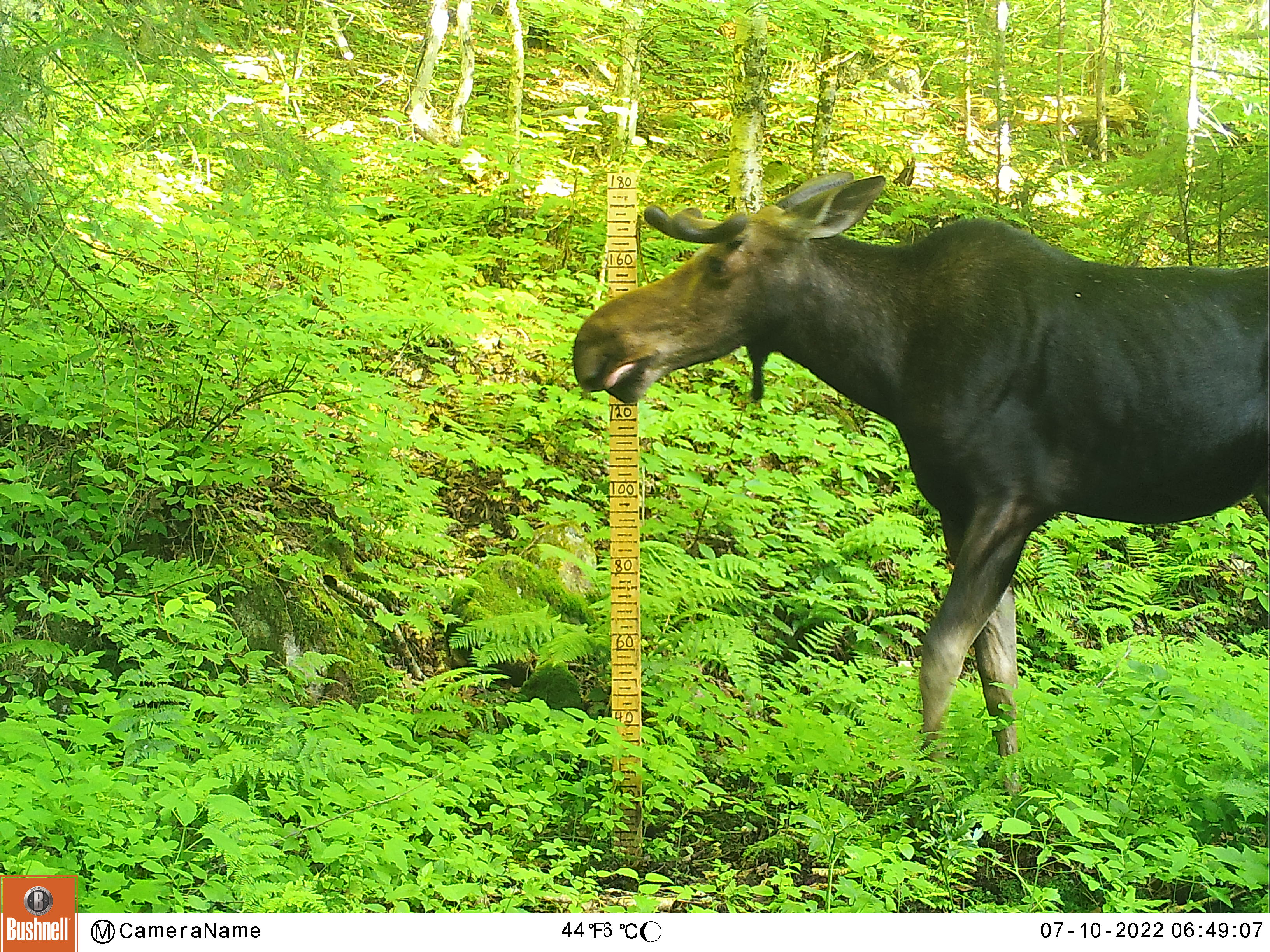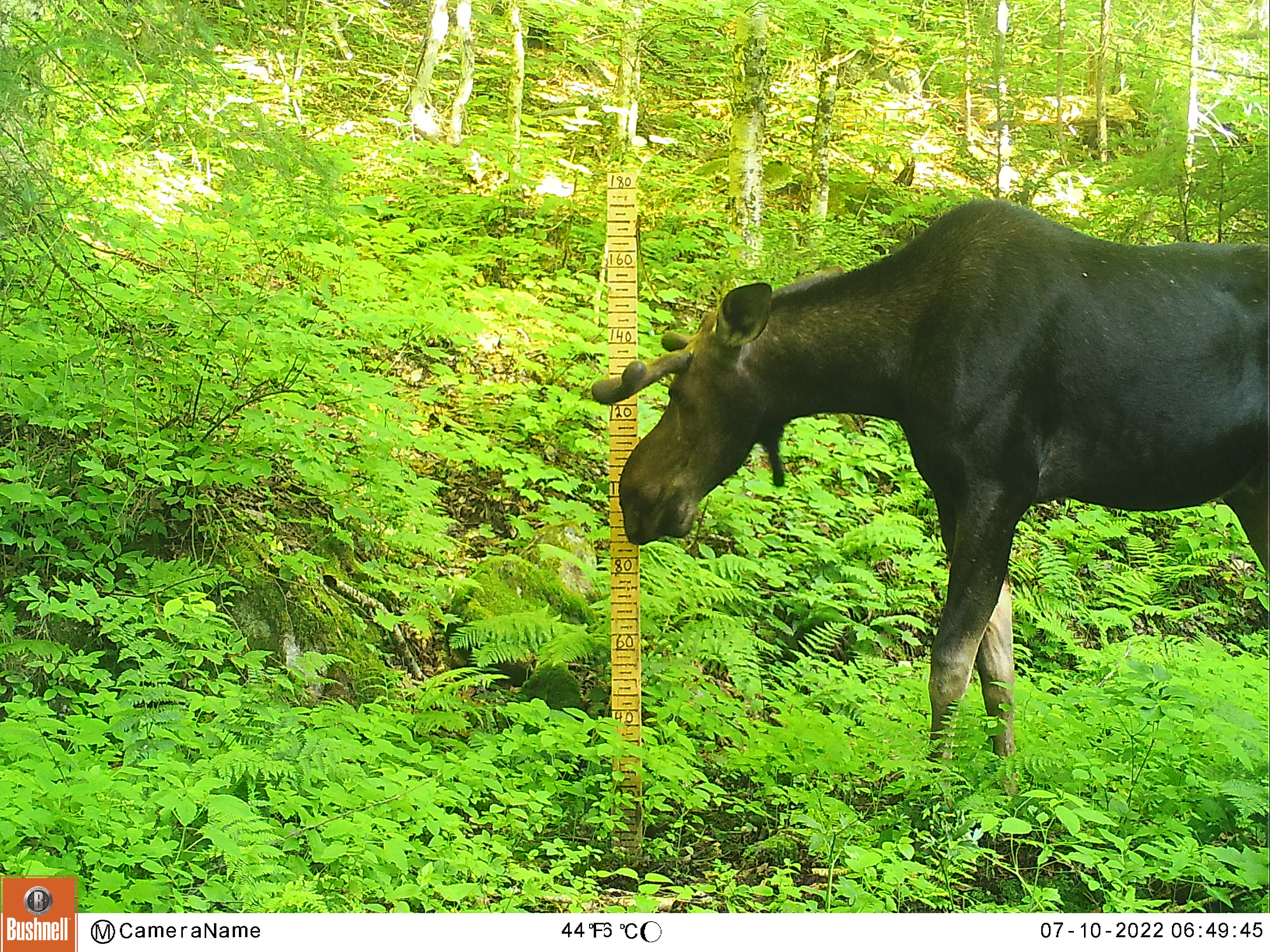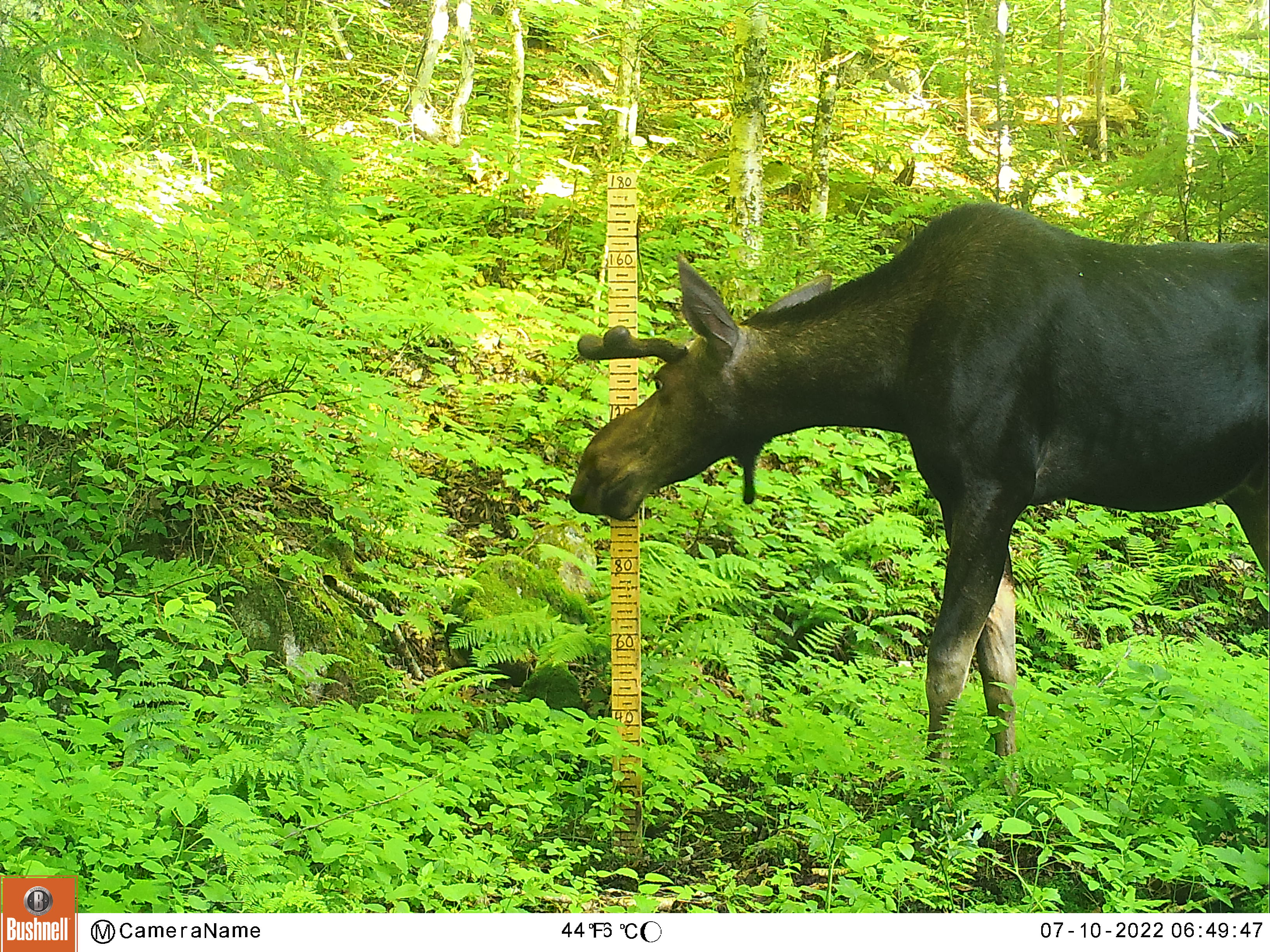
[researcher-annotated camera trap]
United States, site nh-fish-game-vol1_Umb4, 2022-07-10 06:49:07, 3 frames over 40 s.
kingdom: Animalia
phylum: Chordata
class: Mammalia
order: Artiodactyla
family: Cervidae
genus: Alces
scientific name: Alces alces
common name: moose